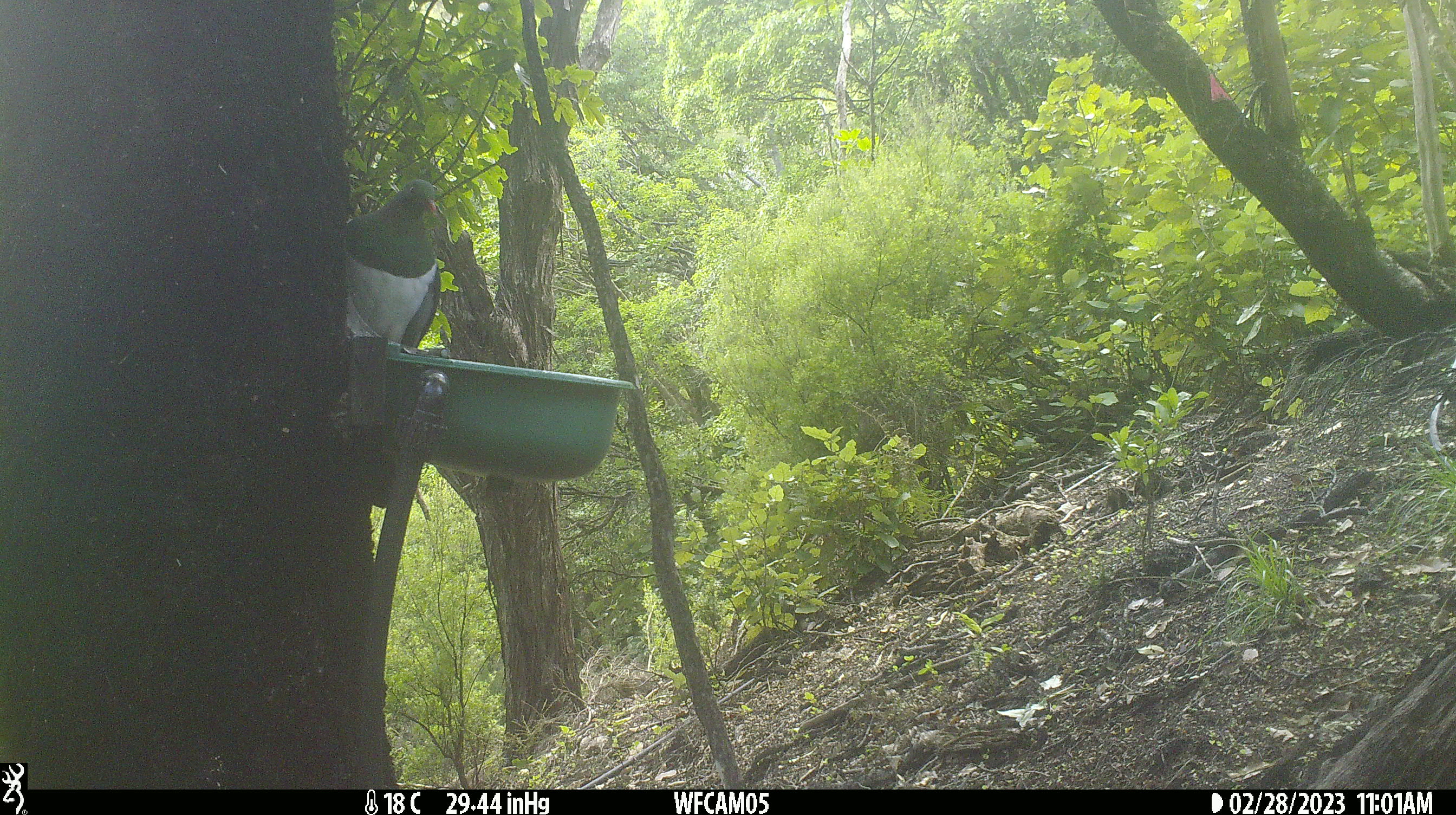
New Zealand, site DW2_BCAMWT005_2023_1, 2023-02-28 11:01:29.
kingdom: Animalia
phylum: Chordata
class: Aves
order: Columbiformes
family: Columbidae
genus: Hemiphaga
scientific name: Hemiphaga novaeseelandiae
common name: new zealand pigeon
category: kereru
Kereru (new zealand pigeon) (Hemiphaga novaeseelandiae).